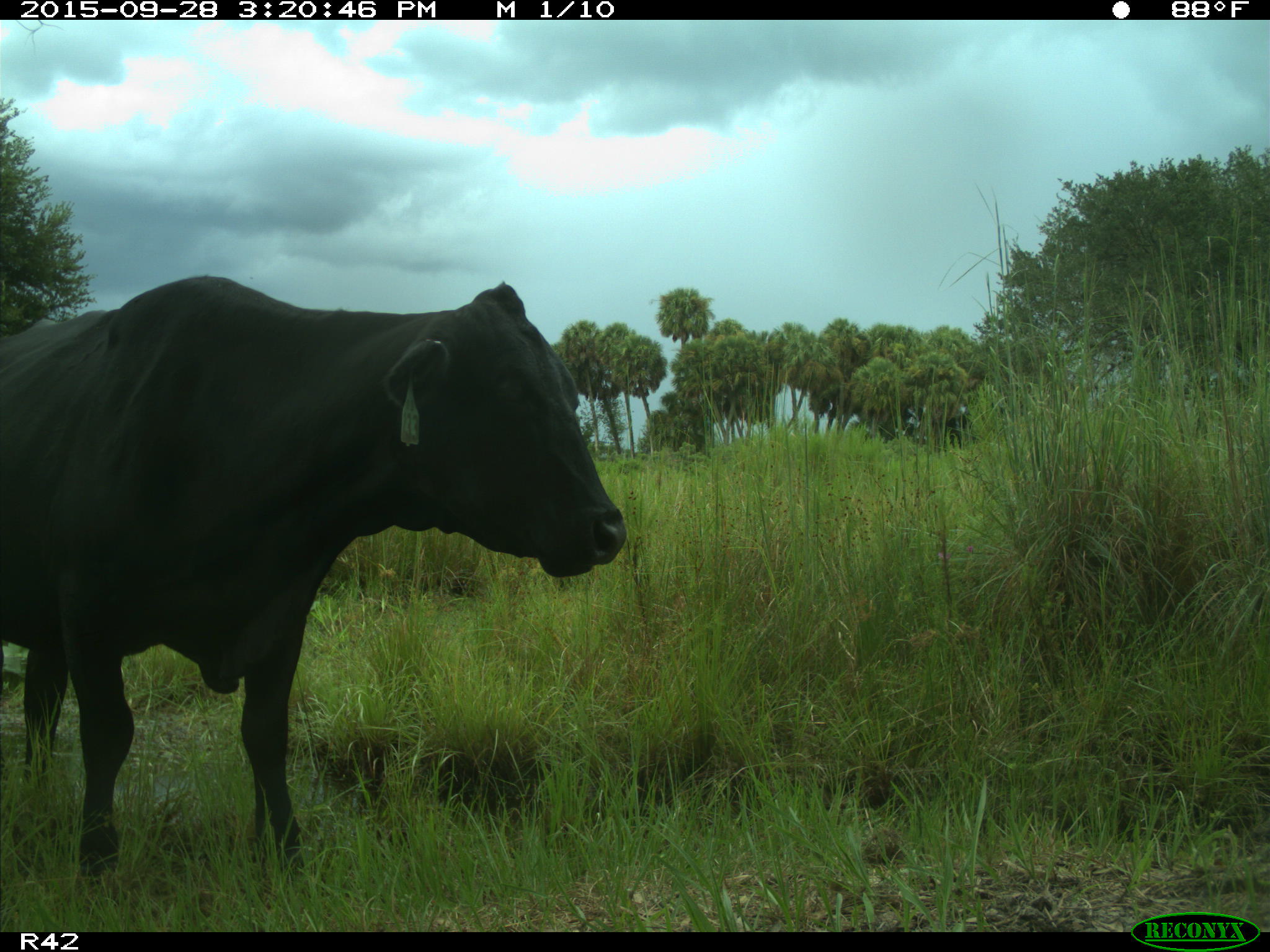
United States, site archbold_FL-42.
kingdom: Animalia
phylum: Chordata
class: Mammalia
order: Artiodactyla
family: Bovidae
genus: Bos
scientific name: Bos taurus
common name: domestic cow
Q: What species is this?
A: Bos taurus (domestic cow).